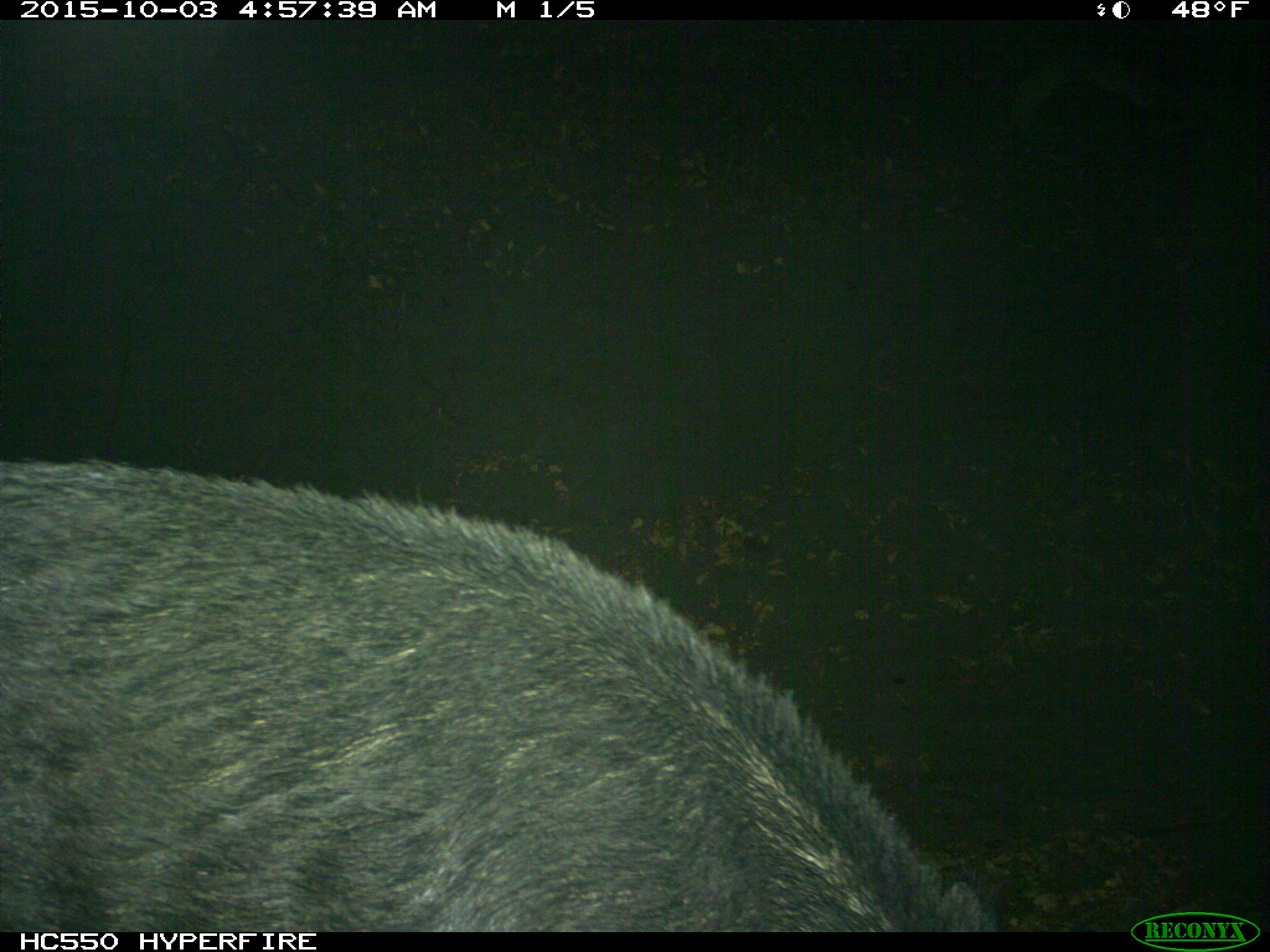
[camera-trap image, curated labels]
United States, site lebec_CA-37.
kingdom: Animalia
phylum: Chordata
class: Mammalia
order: Artiodactyla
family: Suidae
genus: Sus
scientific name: Sus scrofa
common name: wild boar